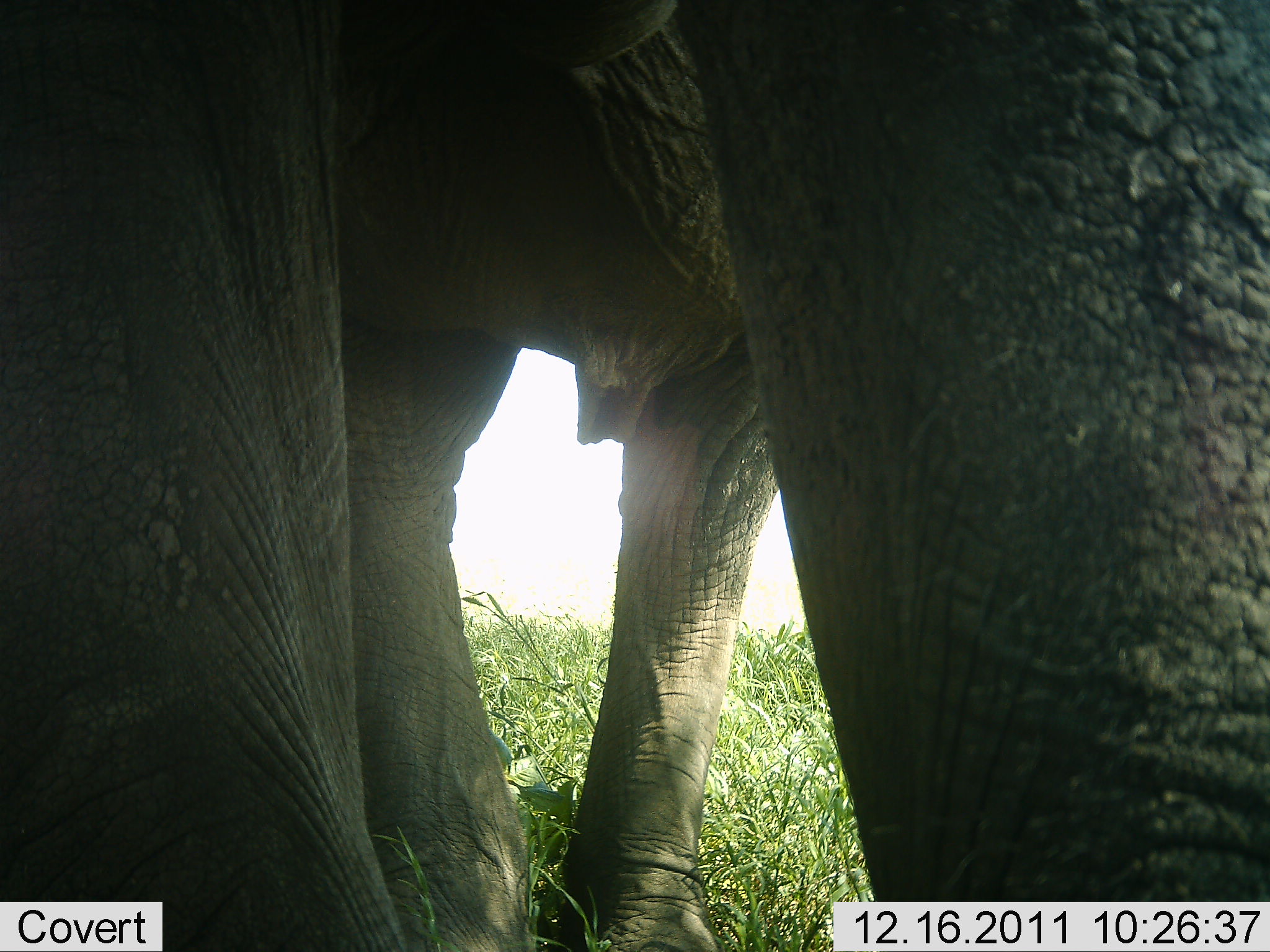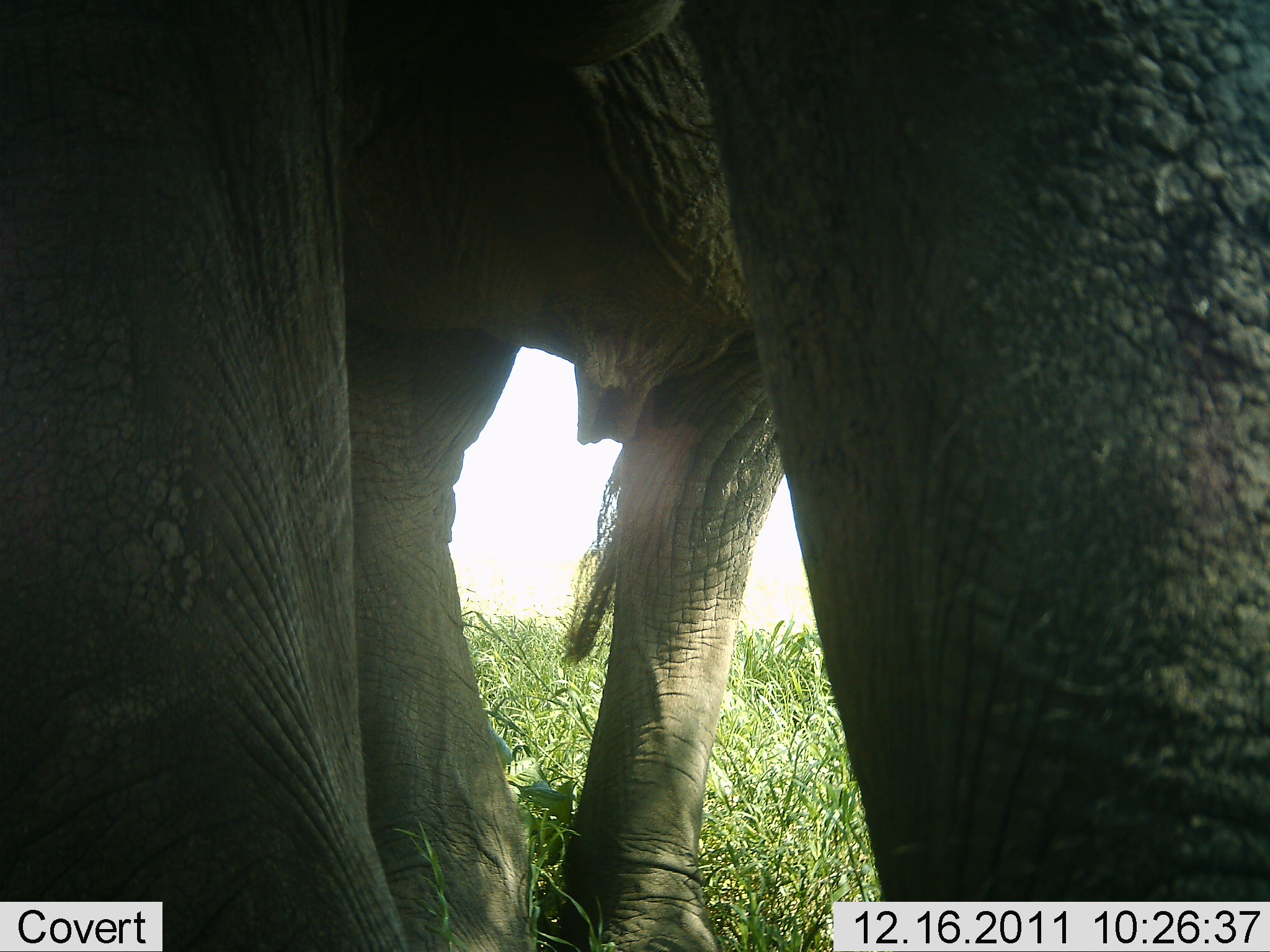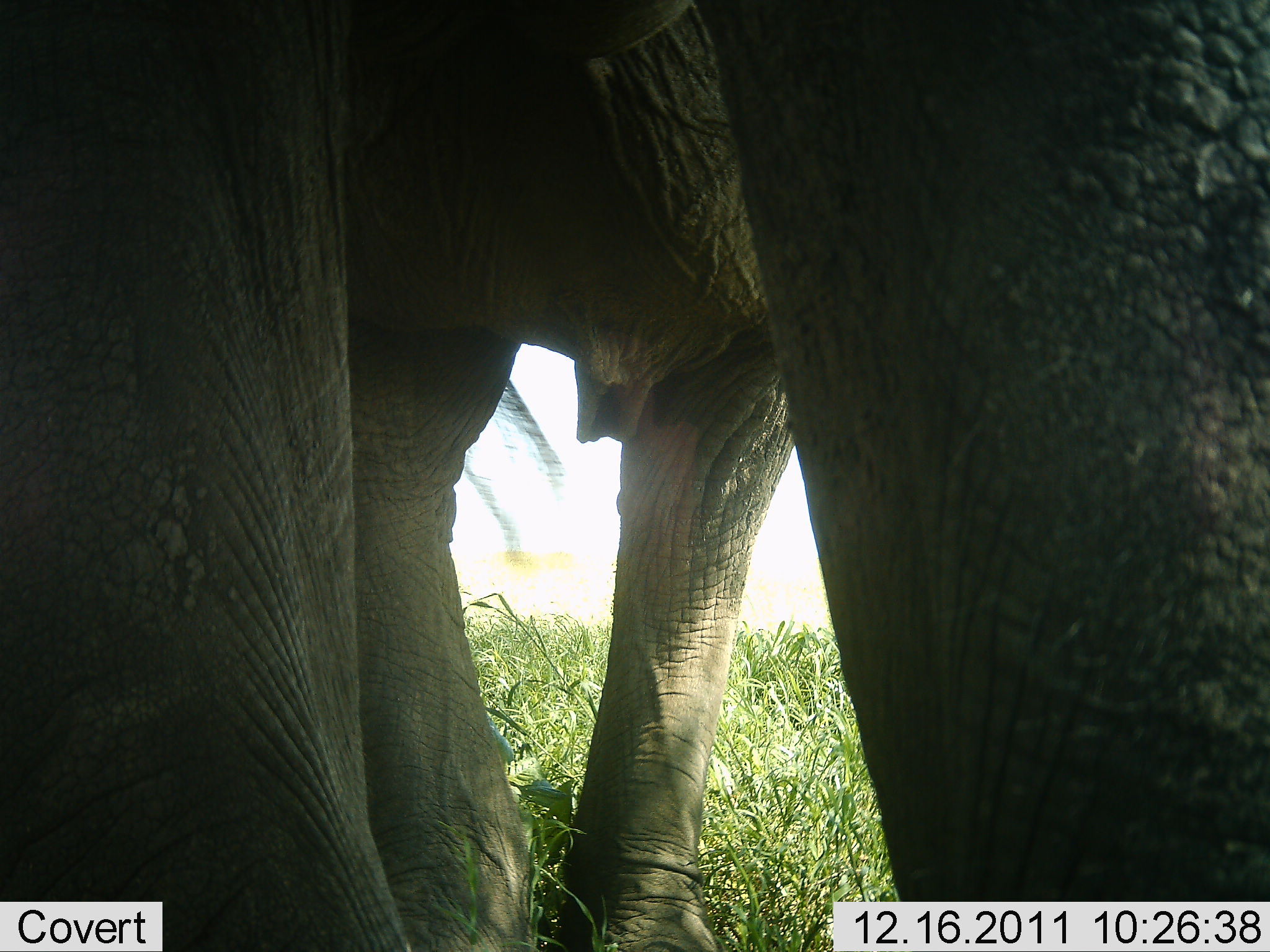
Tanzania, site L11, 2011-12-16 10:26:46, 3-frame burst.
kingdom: Animalia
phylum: Chordata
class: Mammalia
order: Proboscidea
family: Elephantidae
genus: Loxodonta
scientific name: Loxodonta africana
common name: african bush elephant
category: elephant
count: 1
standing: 79%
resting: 14%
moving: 14%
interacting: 0%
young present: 0%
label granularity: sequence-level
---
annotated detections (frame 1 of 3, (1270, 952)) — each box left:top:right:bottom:
animal: 0:0:1270:952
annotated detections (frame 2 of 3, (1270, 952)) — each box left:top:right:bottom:
animal: 0:0:1270:952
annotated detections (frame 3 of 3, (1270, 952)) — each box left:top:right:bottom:
animal: 0:0:1270:952